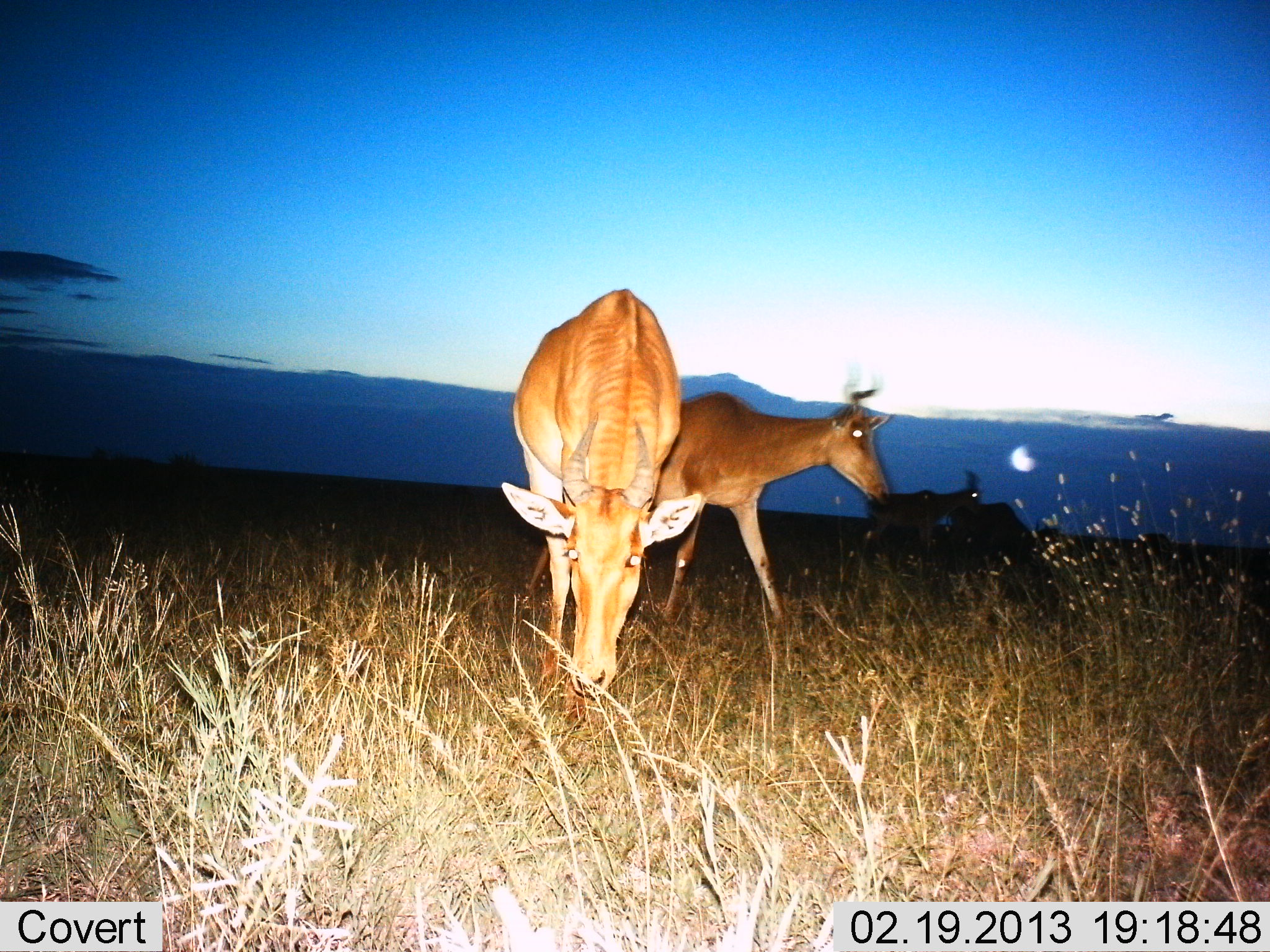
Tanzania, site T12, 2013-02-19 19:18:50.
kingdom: Animalia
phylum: Chordata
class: Mammalia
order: Artiodactyla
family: Bovidae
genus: Alcelaphus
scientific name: Alcelaphus buselaphus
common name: hartebeest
Hartebeest (Alcelaphus buselaphus), count 4. Behavior (volunteer vote fractions): standing 62%, resting 8%, moving 38%, interacting 0%. Young present (vote fraction): 0%. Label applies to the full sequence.